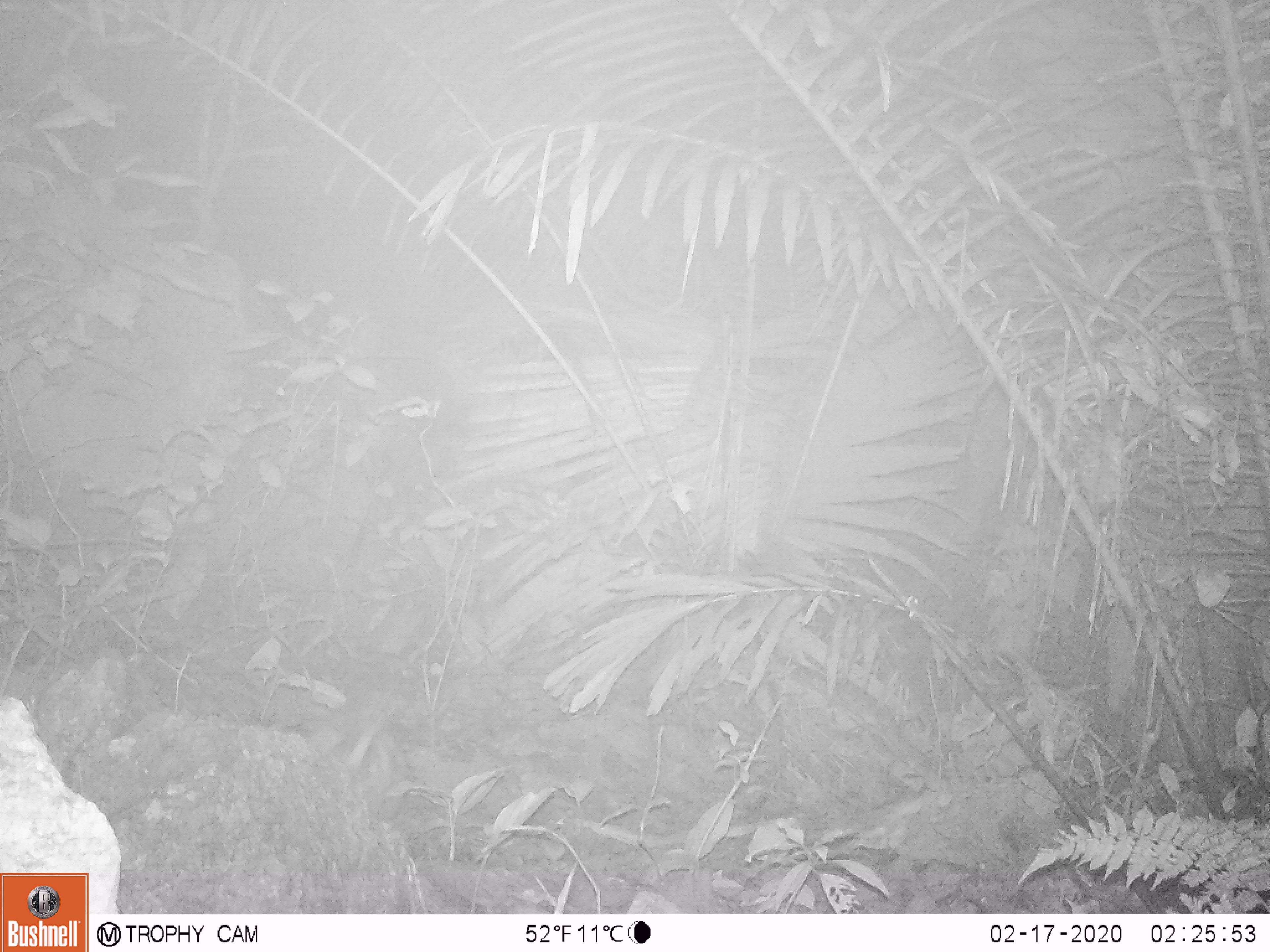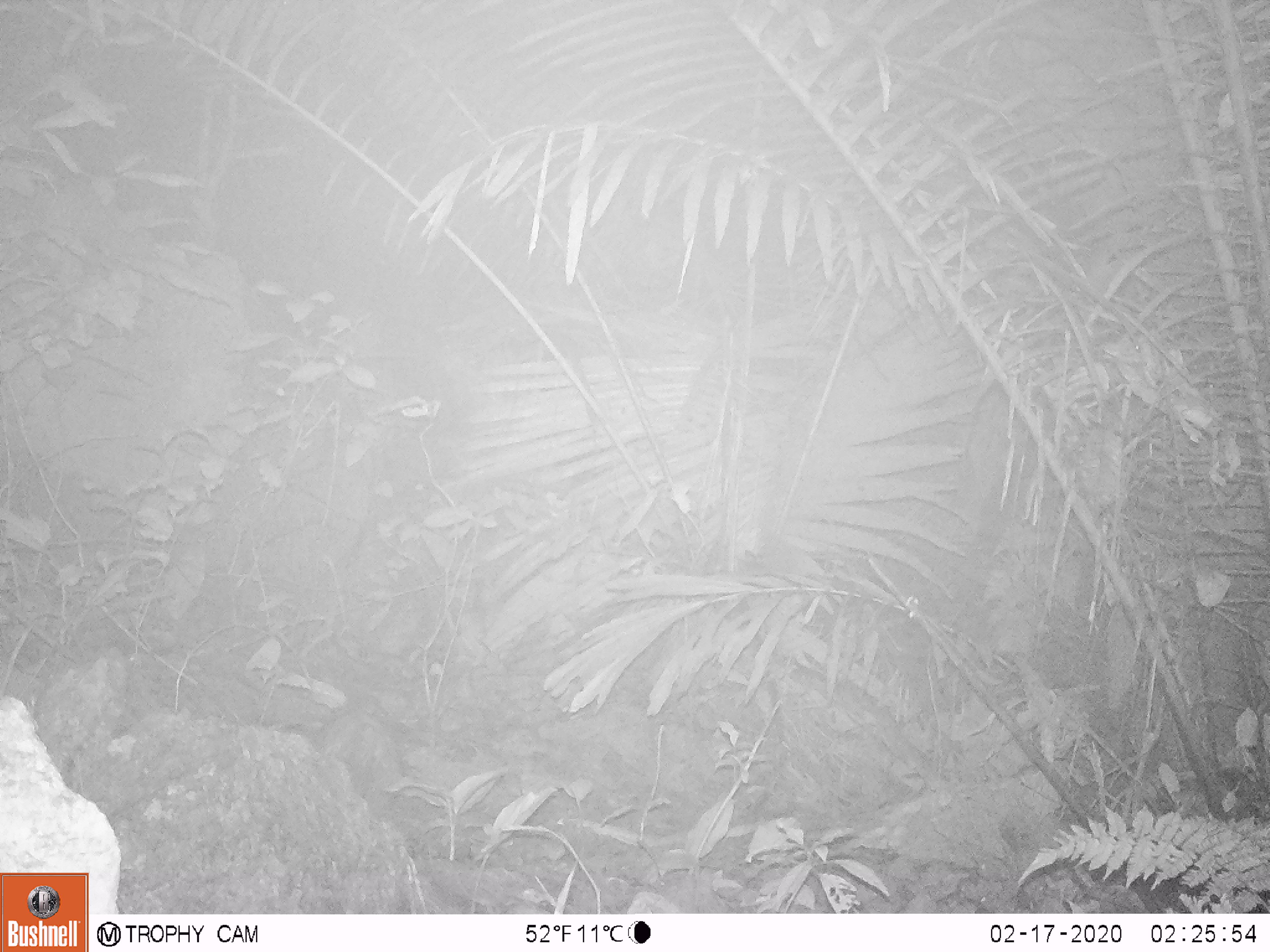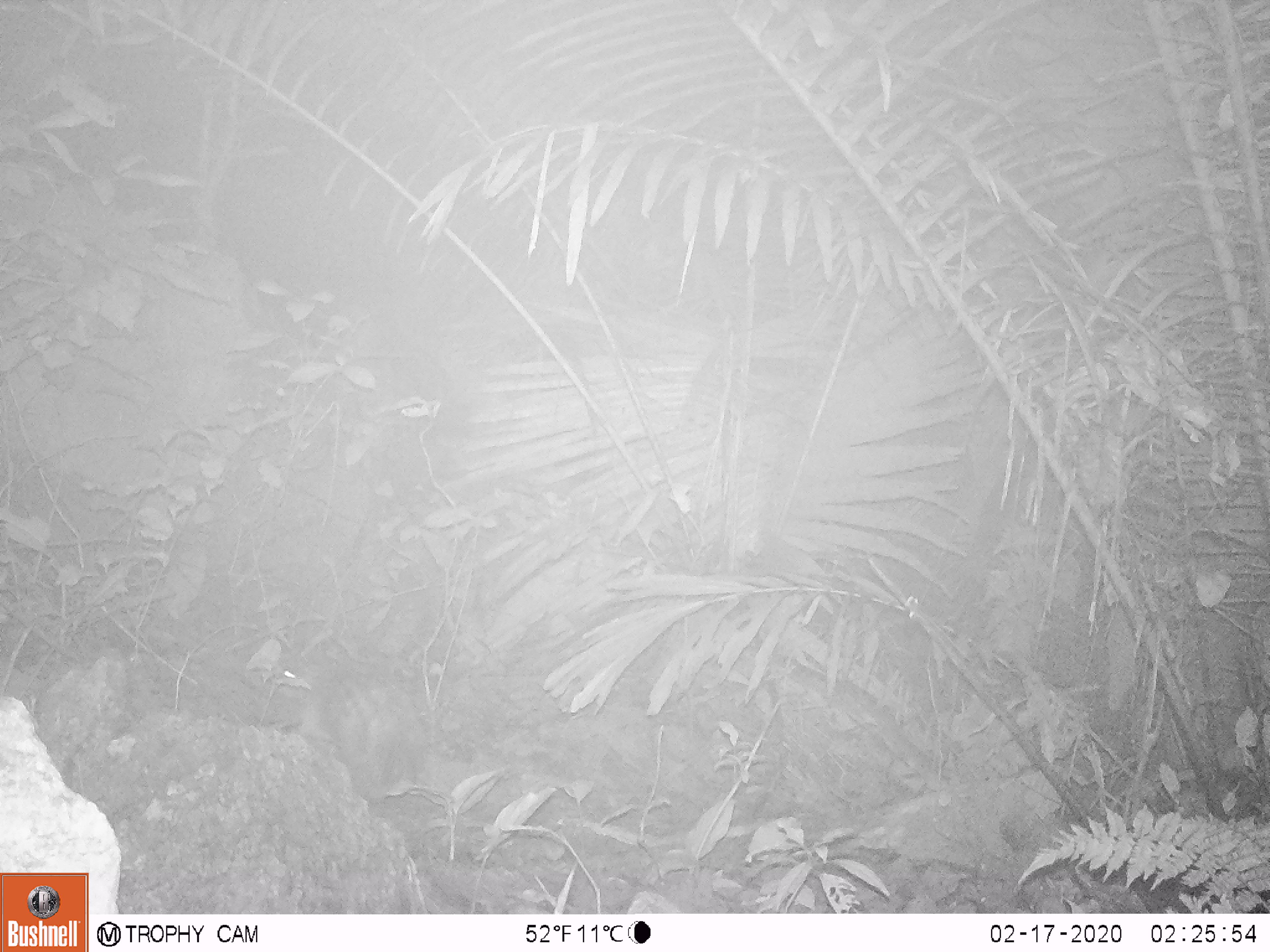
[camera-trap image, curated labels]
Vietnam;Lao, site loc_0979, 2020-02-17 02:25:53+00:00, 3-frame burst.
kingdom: Animalia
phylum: Chordata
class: Mammalia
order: Rodentia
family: Hystricidae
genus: Atherurus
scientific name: Atherurus macrourus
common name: asiatic brush-tailed porcupine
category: asiatic brush tailed porcupine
Asiatic brush tailed porcupine (asiatic brush-tailed porcupine) (Atherurus macrourus). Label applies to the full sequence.